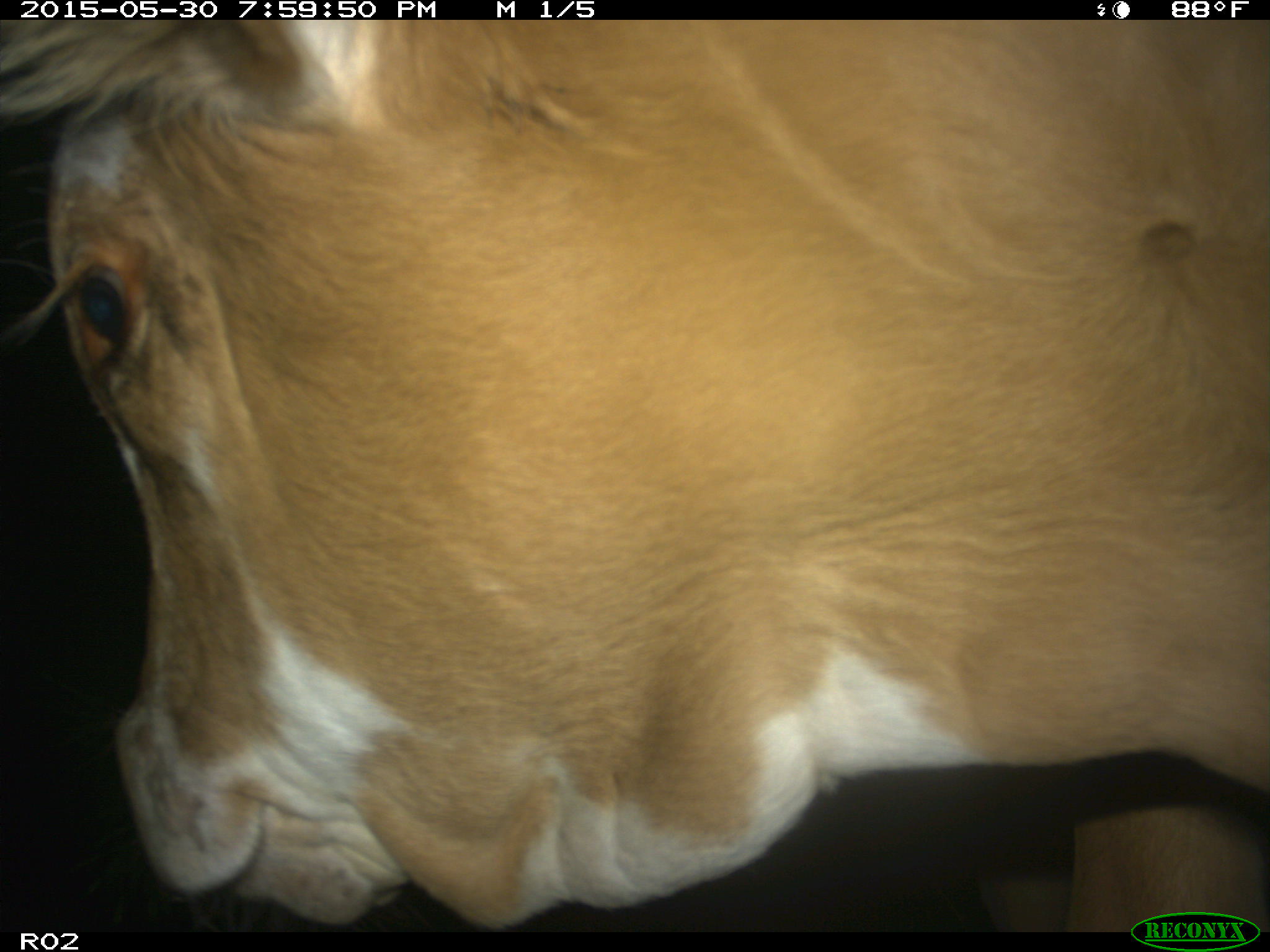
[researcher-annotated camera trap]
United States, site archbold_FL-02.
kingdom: Animalia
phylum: Chordata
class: Mammalia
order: Artiodactyla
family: Bovidae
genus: Bos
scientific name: Bos taurus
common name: domestic cow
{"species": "Bos taurus (domestic cow)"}